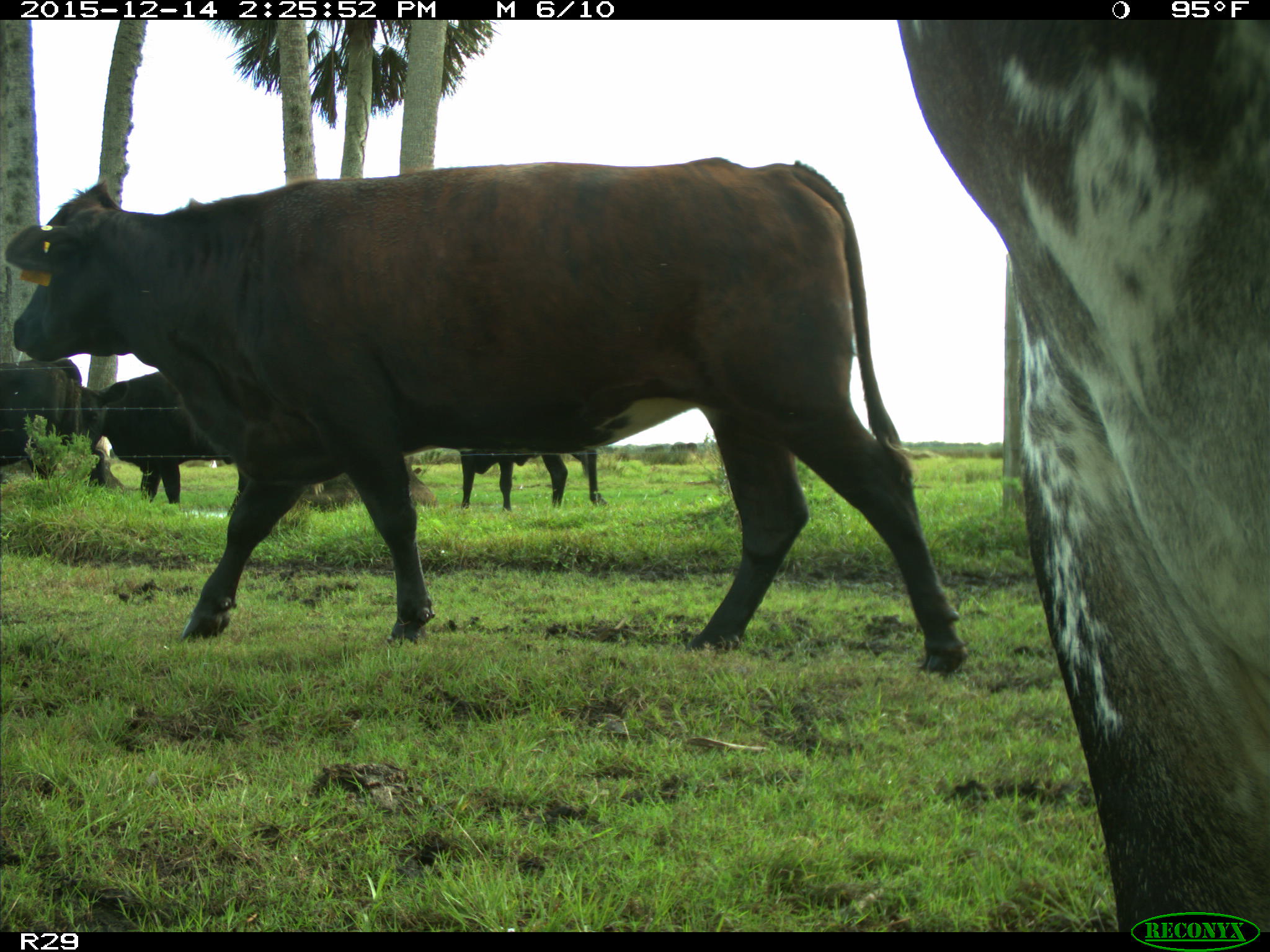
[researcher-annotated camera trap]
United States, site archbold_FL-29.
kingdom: Animalia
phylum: Chordata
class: Mammalia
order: Artiodactyla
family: Bovidae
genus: Bos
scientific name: Bos taurus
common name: domestic cow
Bos taurus (domestic cow).